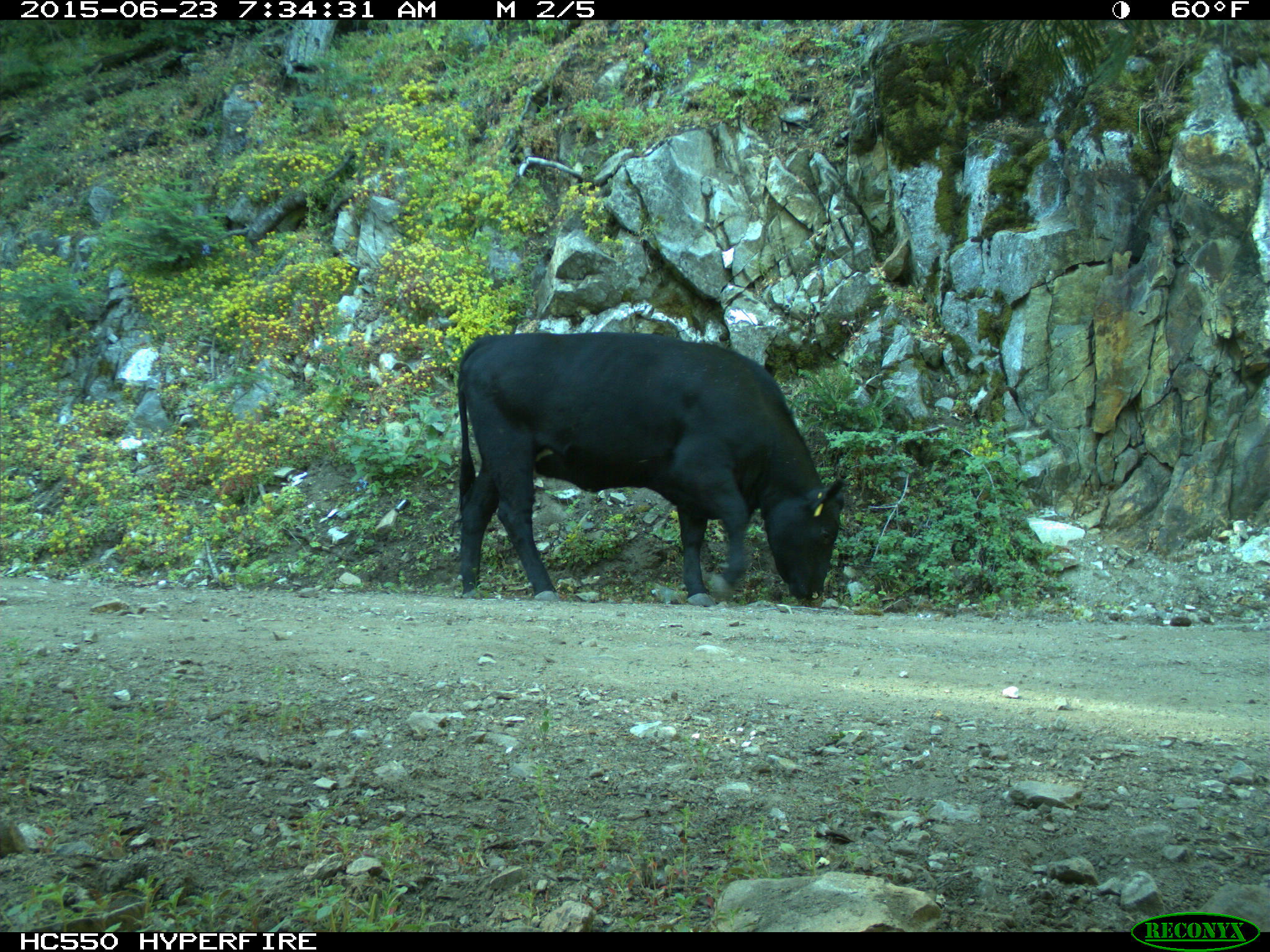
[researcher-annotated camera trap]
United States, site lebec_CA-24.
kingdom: Animalia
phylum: Chordata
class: Mammalia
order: Artiodactyla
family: Bovidae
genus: Bos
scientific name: Bos taurus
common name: domestic cow